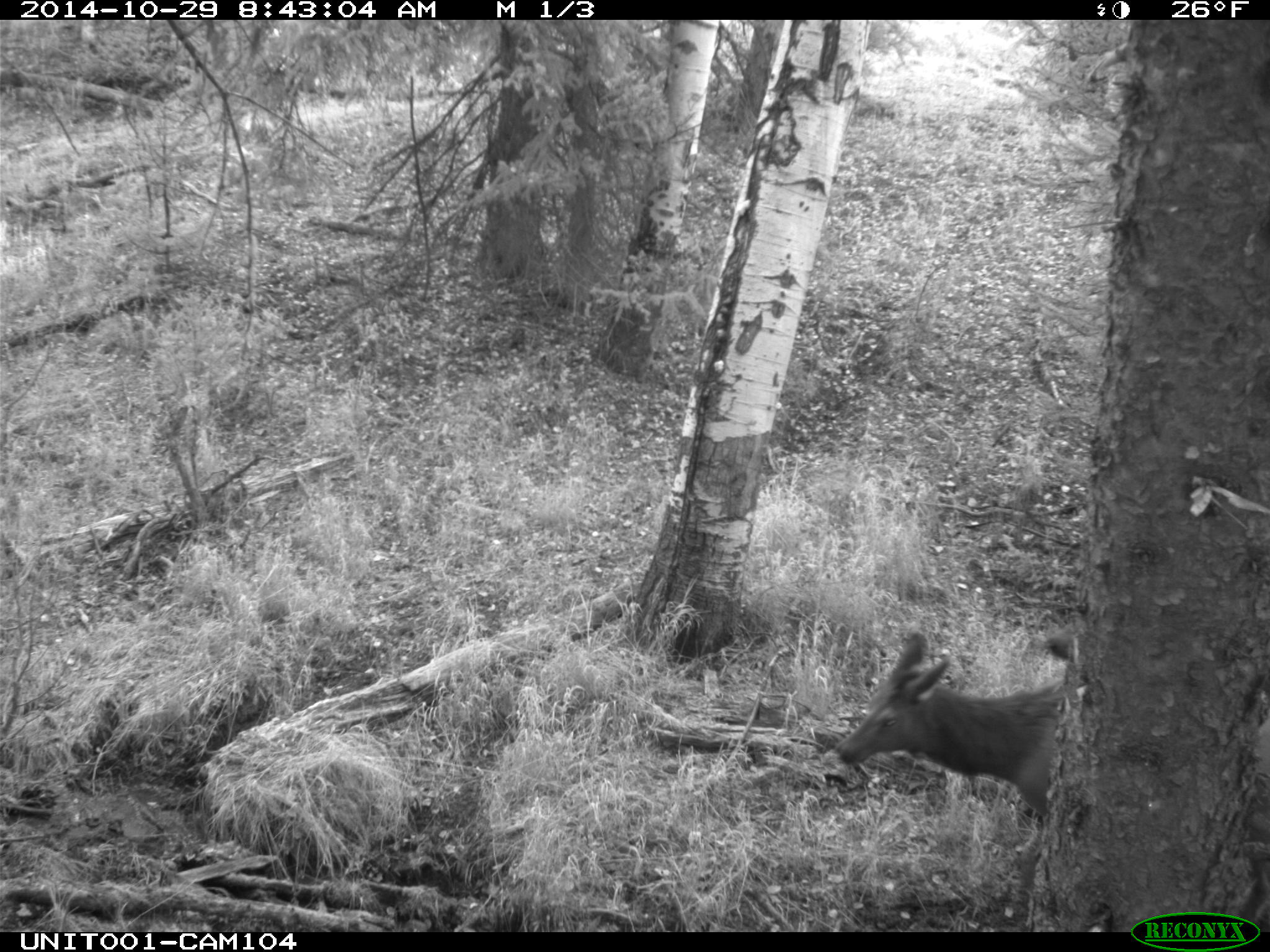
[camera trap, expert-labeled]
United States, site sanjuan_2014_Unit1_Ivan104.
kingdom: Animalia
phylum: Chordata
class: Mammalia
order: Artiodactyla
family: Cervidae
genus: Cervus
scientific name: Cervus elaphus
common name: red deer